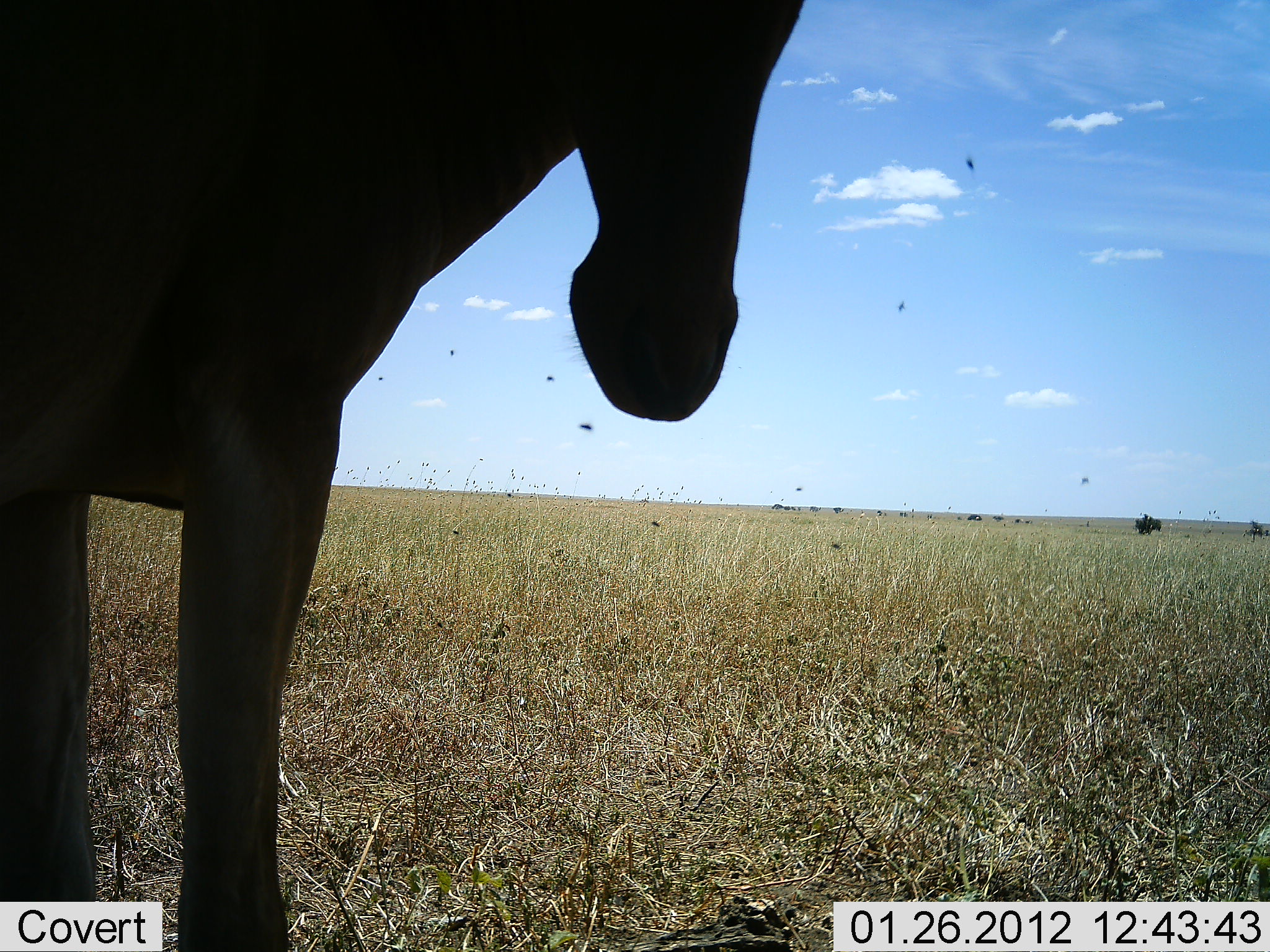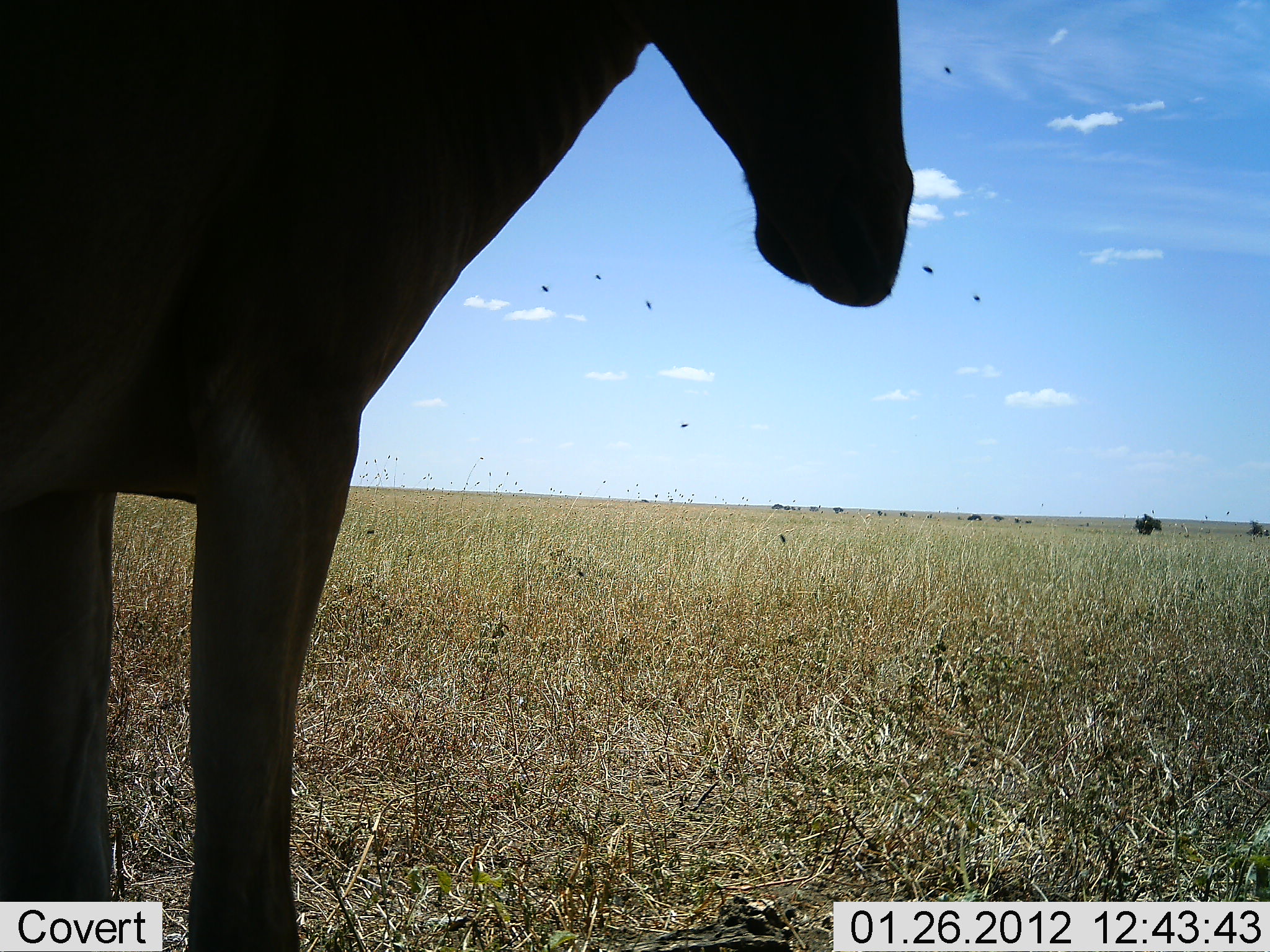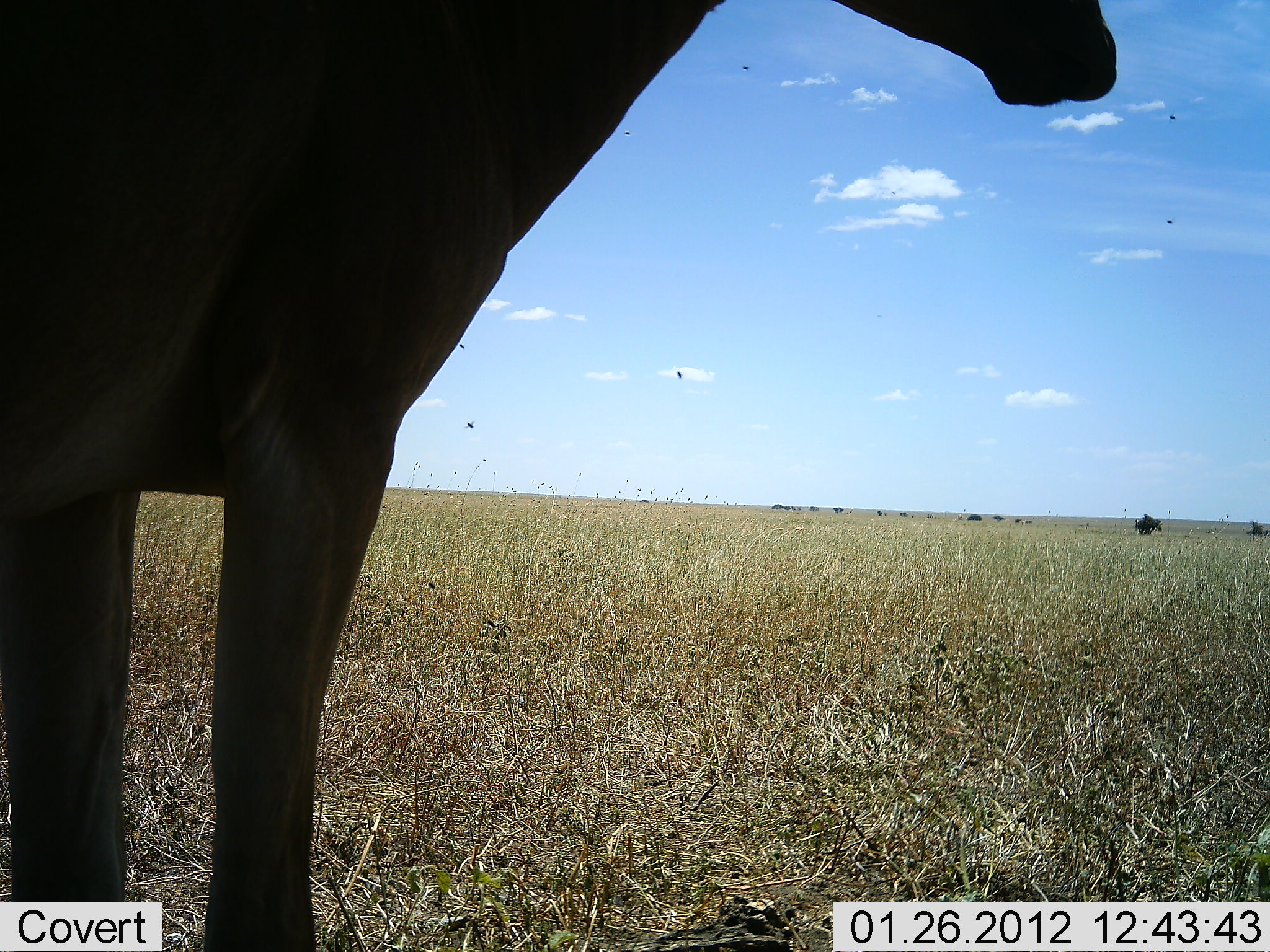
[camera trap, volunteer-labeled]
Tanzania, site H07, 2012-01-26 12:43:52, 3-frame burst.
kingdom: Animalia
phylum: Chordata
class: Mammalia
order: Artiodactyla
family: Bovidae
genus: Alcelaphus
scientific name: Alcelaphus buselaphus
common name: hartebeest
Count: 1.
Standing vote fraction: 100%.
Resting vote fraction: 0%.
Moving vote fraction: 0%.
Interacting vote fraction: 0%.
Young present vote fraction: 0%.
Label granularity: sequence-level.